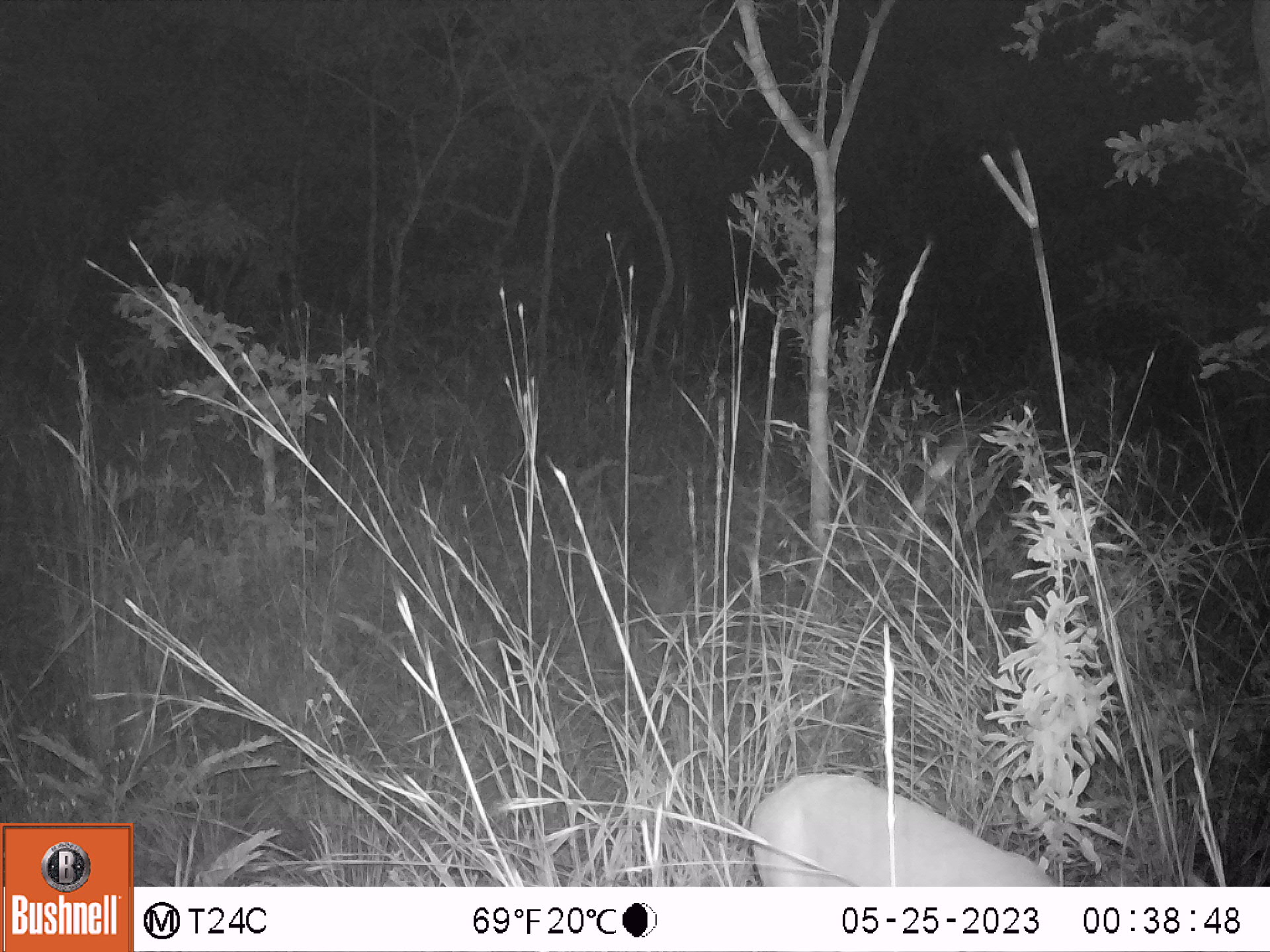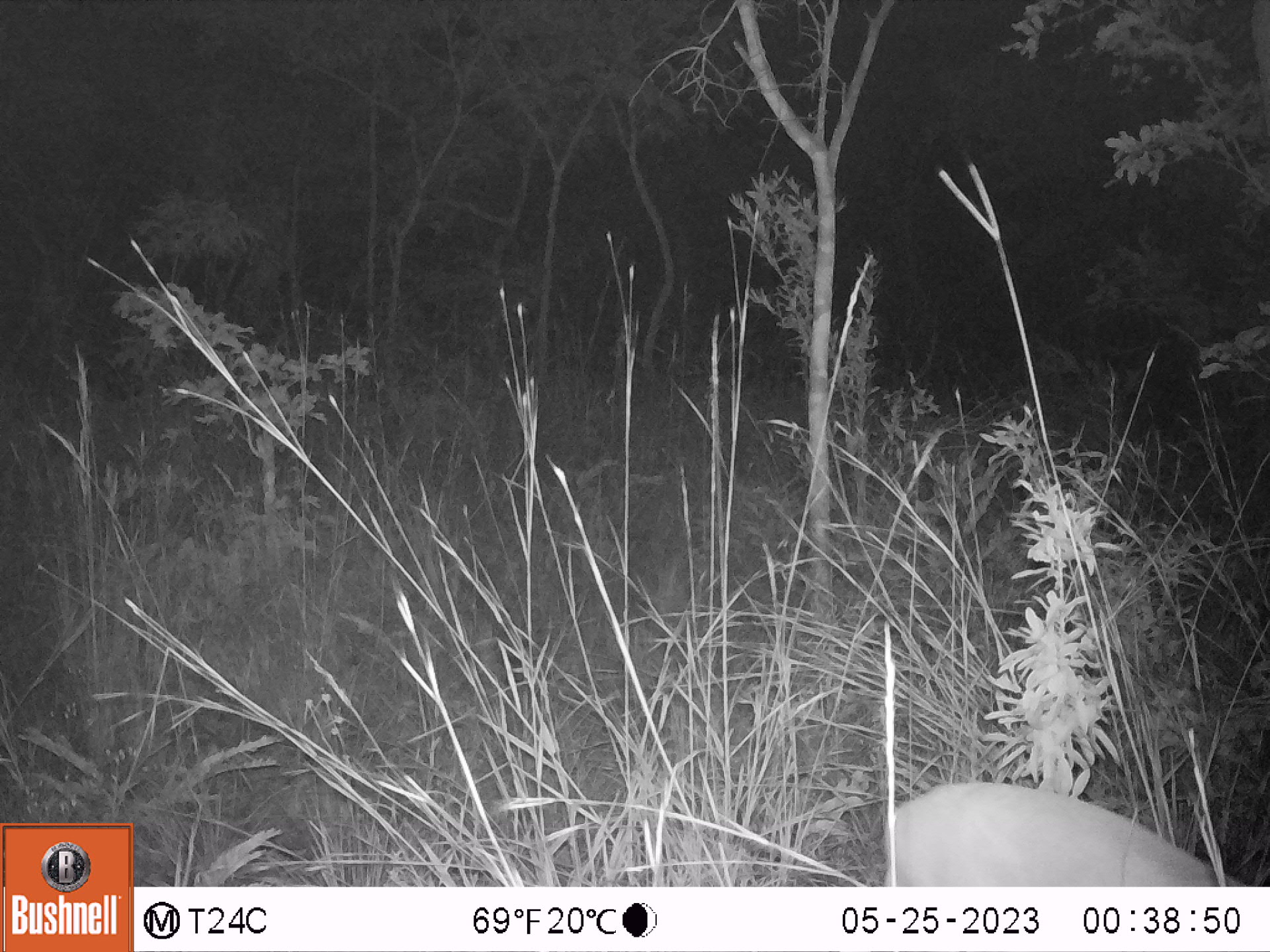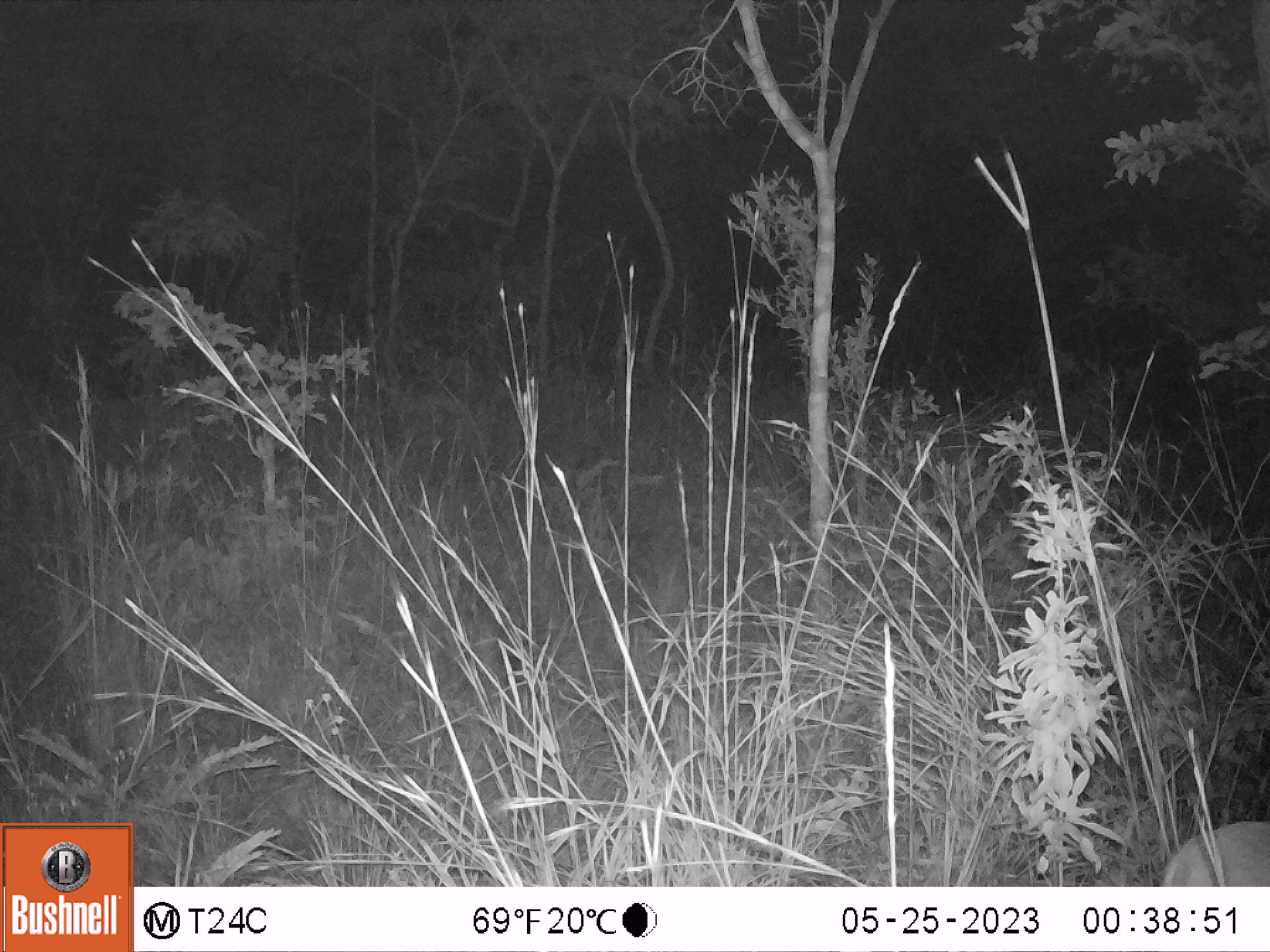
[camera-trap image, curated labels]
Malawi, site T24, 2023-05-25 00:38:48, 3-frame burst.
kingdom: Animalia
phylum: Chordata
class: Mammalia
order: Artiodactyla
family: Bovidae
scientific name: Antilopinae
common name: small antelope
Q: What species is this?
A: Small antelope (Antilopinae).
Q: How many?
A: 1.